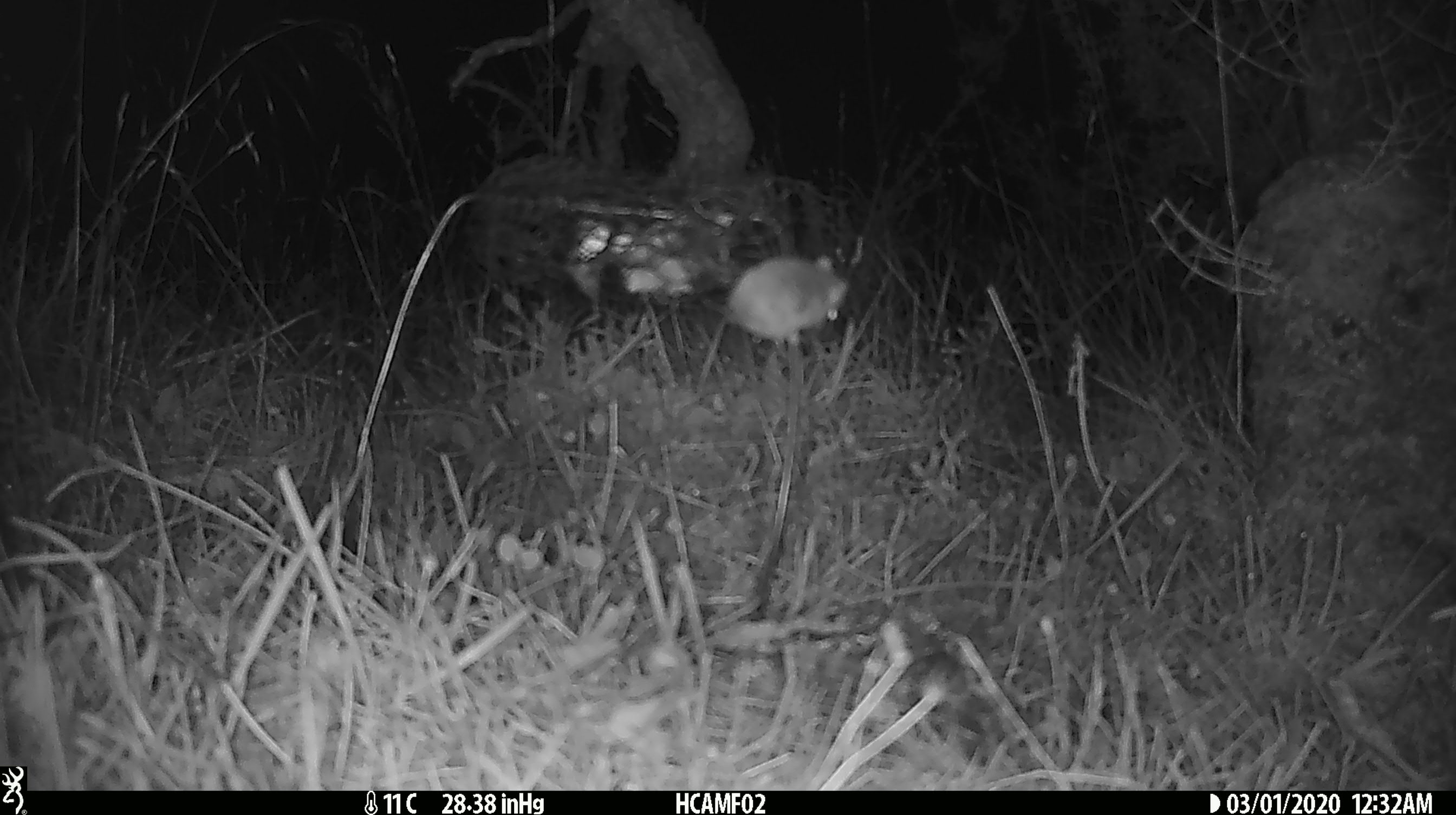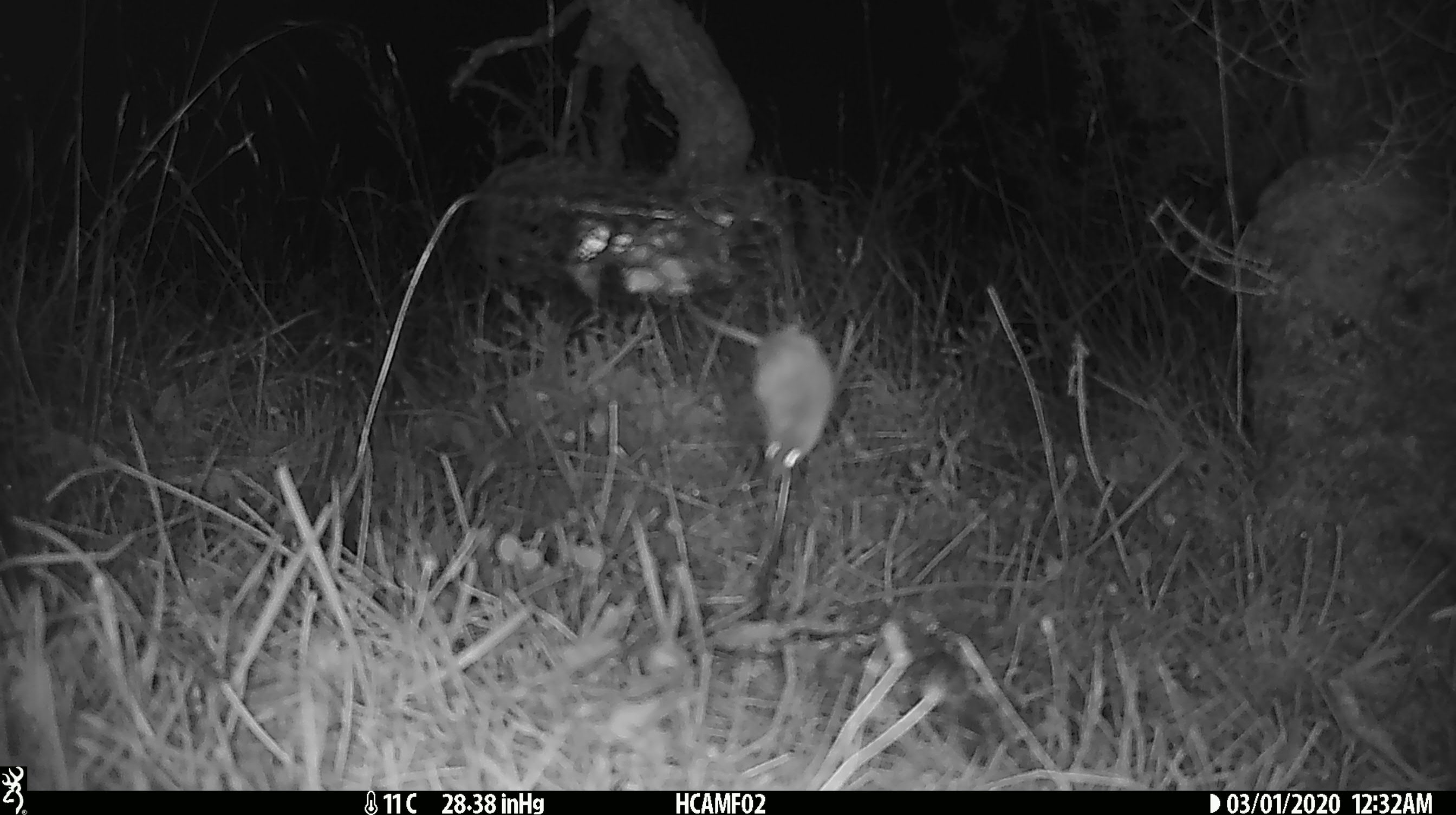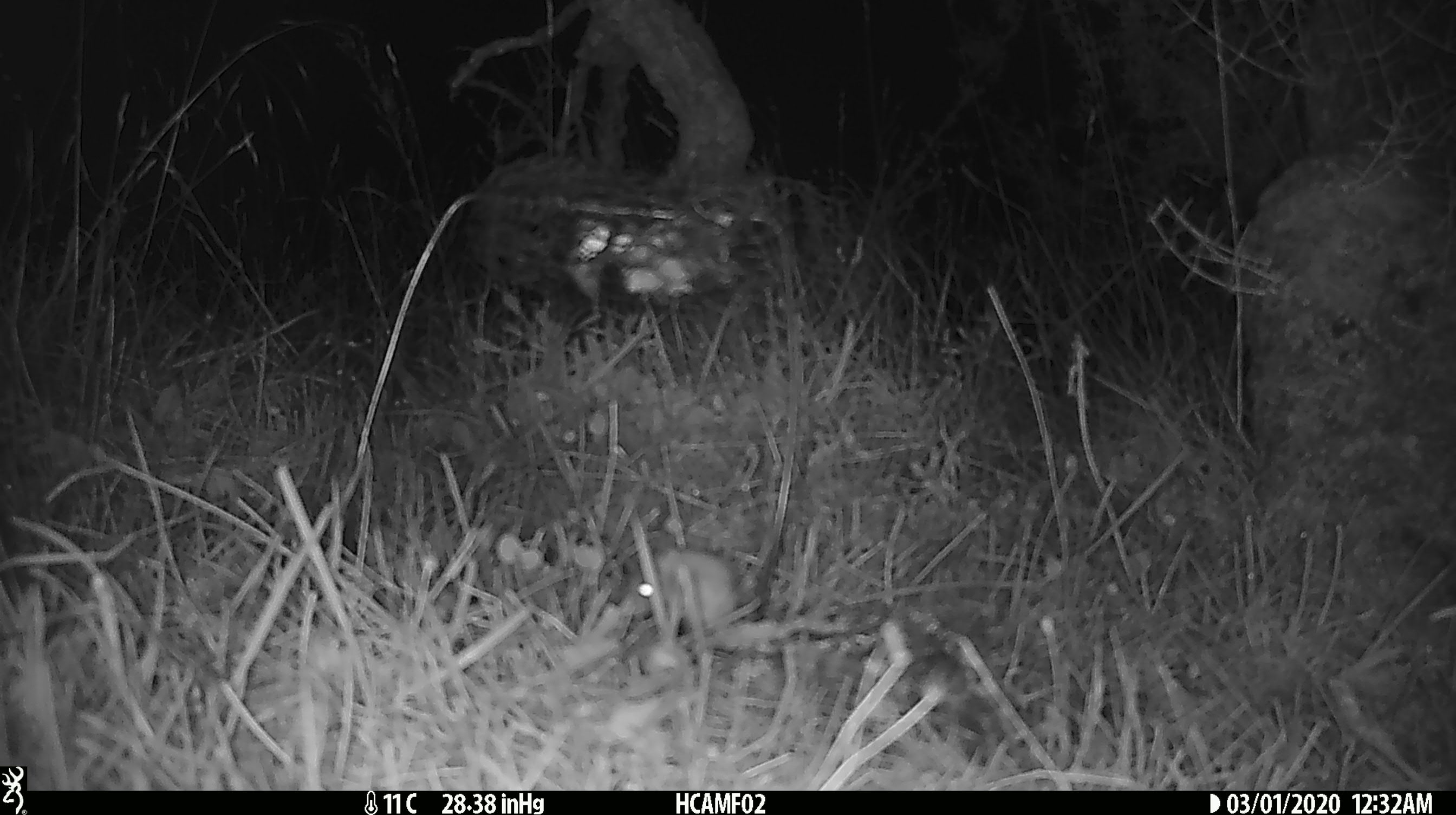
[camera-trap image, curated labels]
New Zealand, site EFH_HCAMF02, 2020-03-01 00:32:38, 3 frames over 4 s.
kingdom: Animalia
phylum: Chordata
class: Mammalia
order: Rodentia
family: Muridae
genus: Mus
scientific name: Mus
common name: mouse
Mouse (Mus).